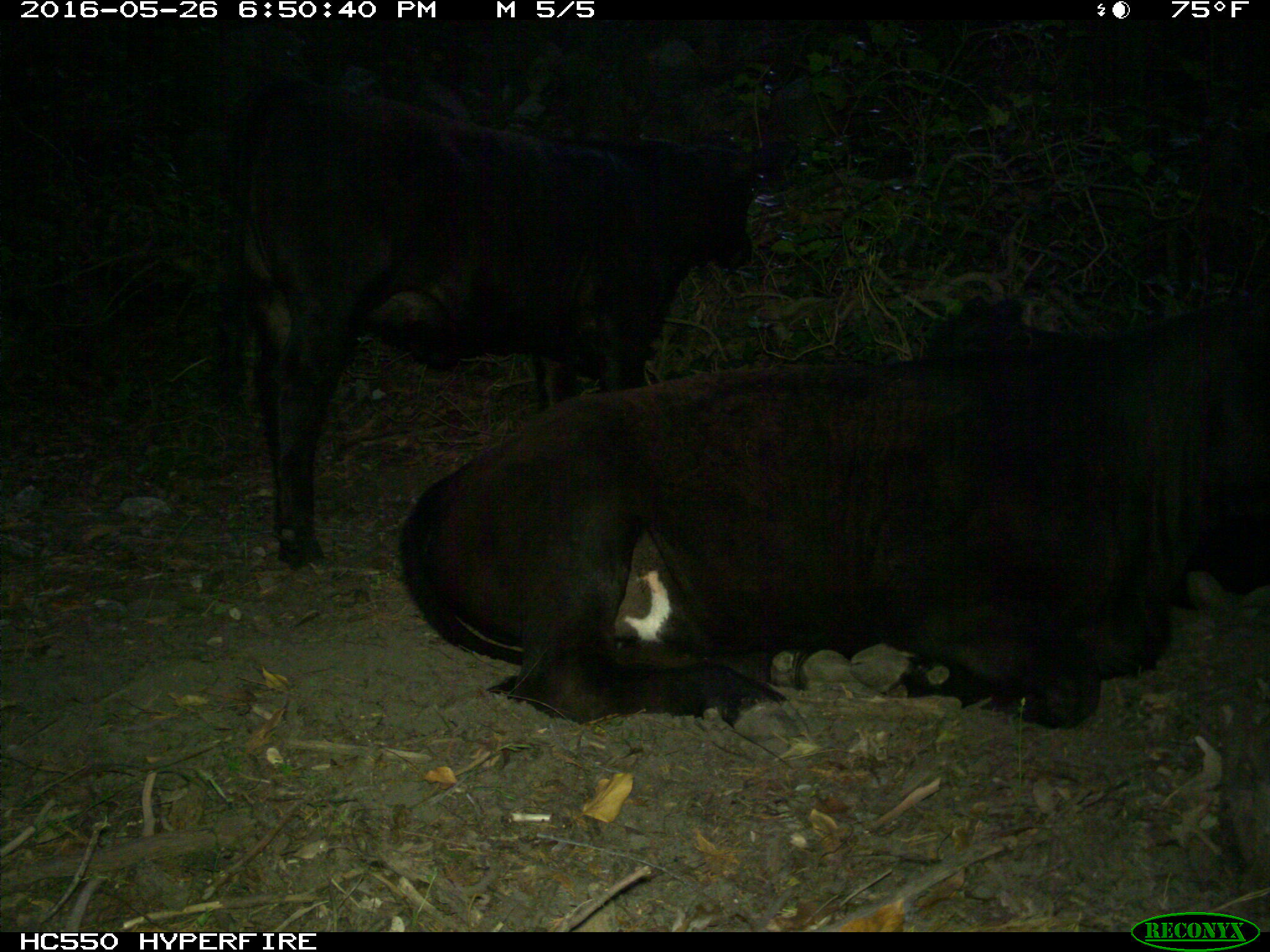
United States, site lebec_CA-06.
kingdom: Animalia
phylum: Chordata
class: Mammalia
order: Artiodactyla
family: Bovidae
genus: Bos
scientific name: Bos taurus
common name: domestic cow